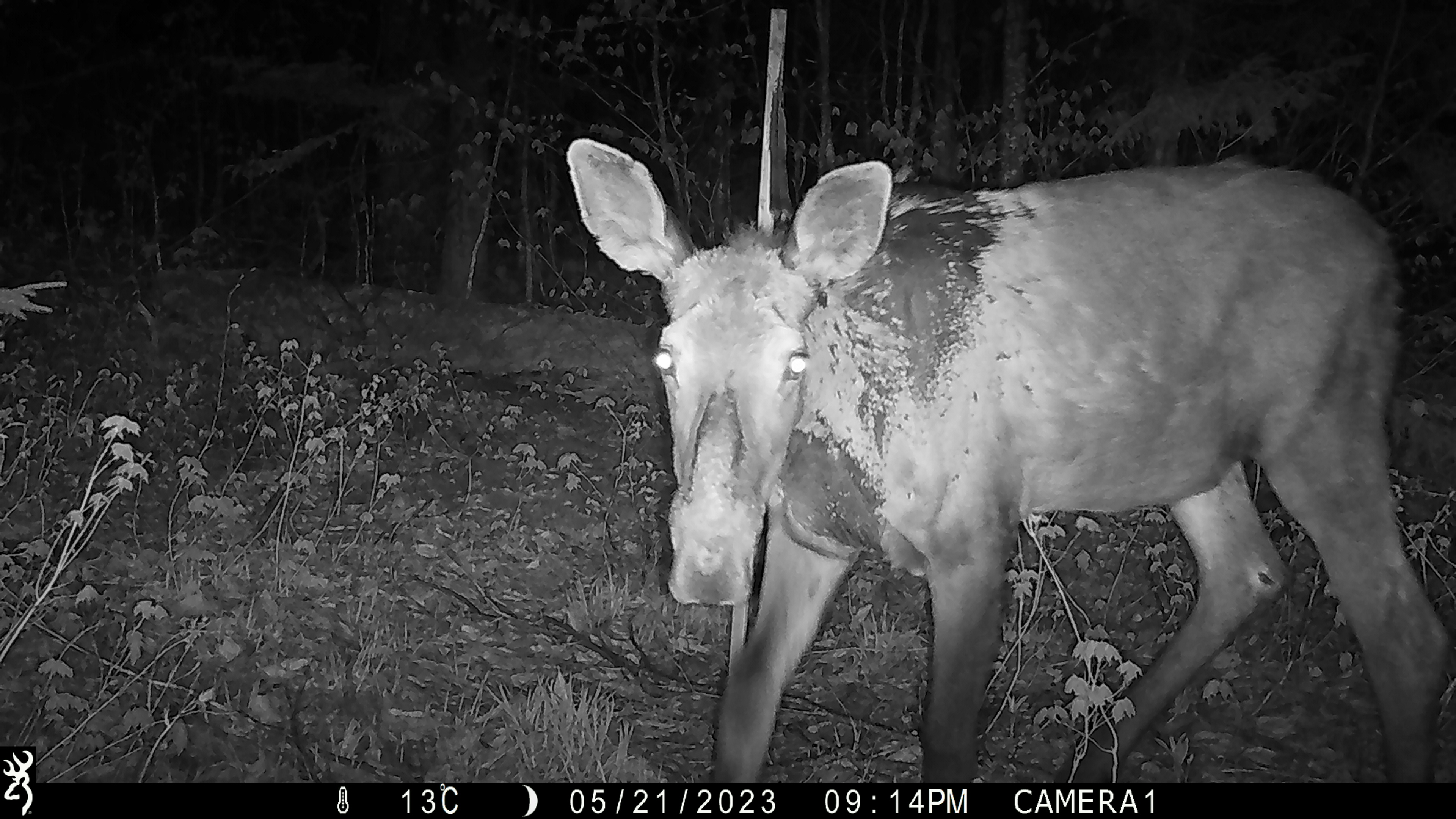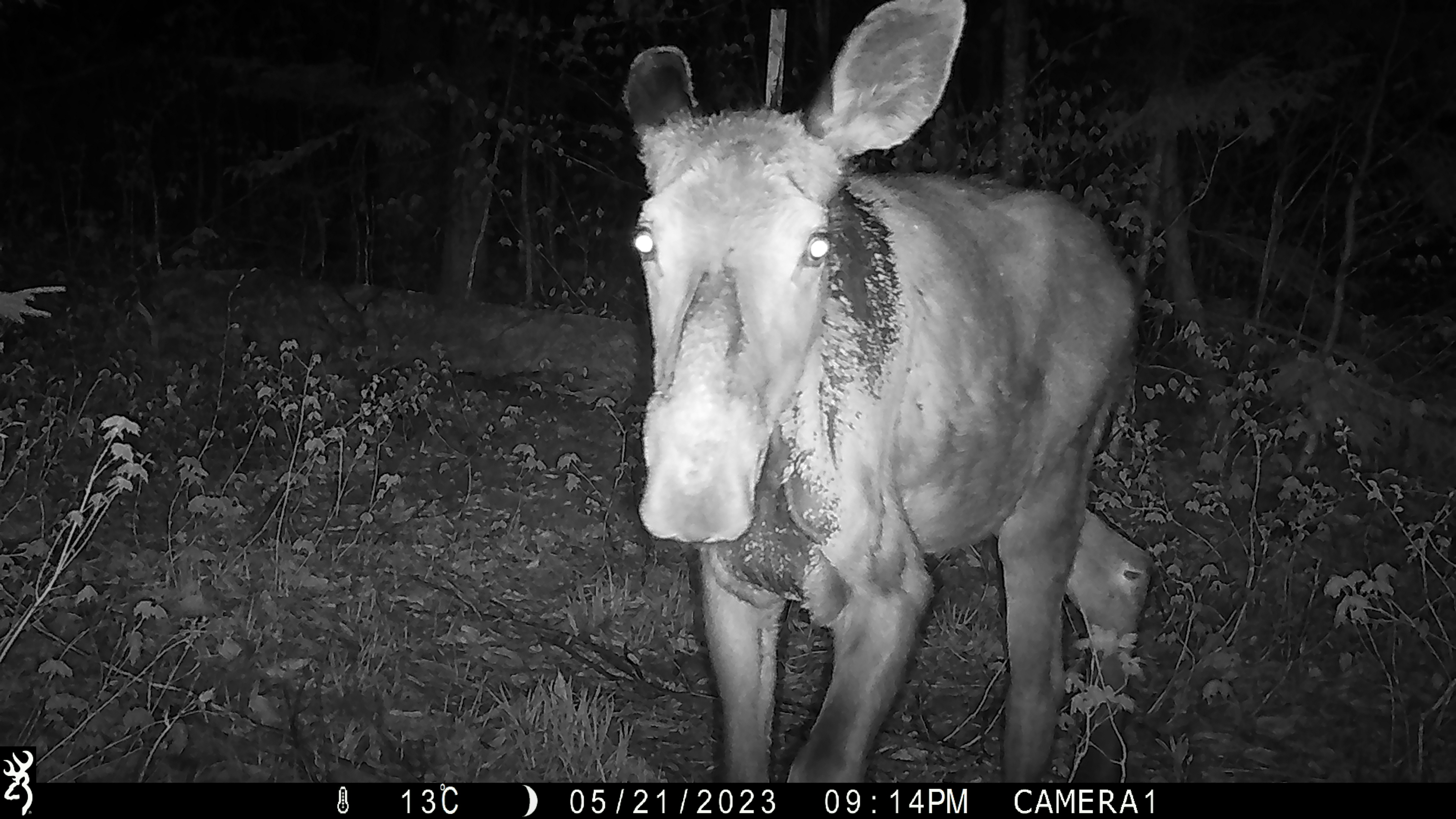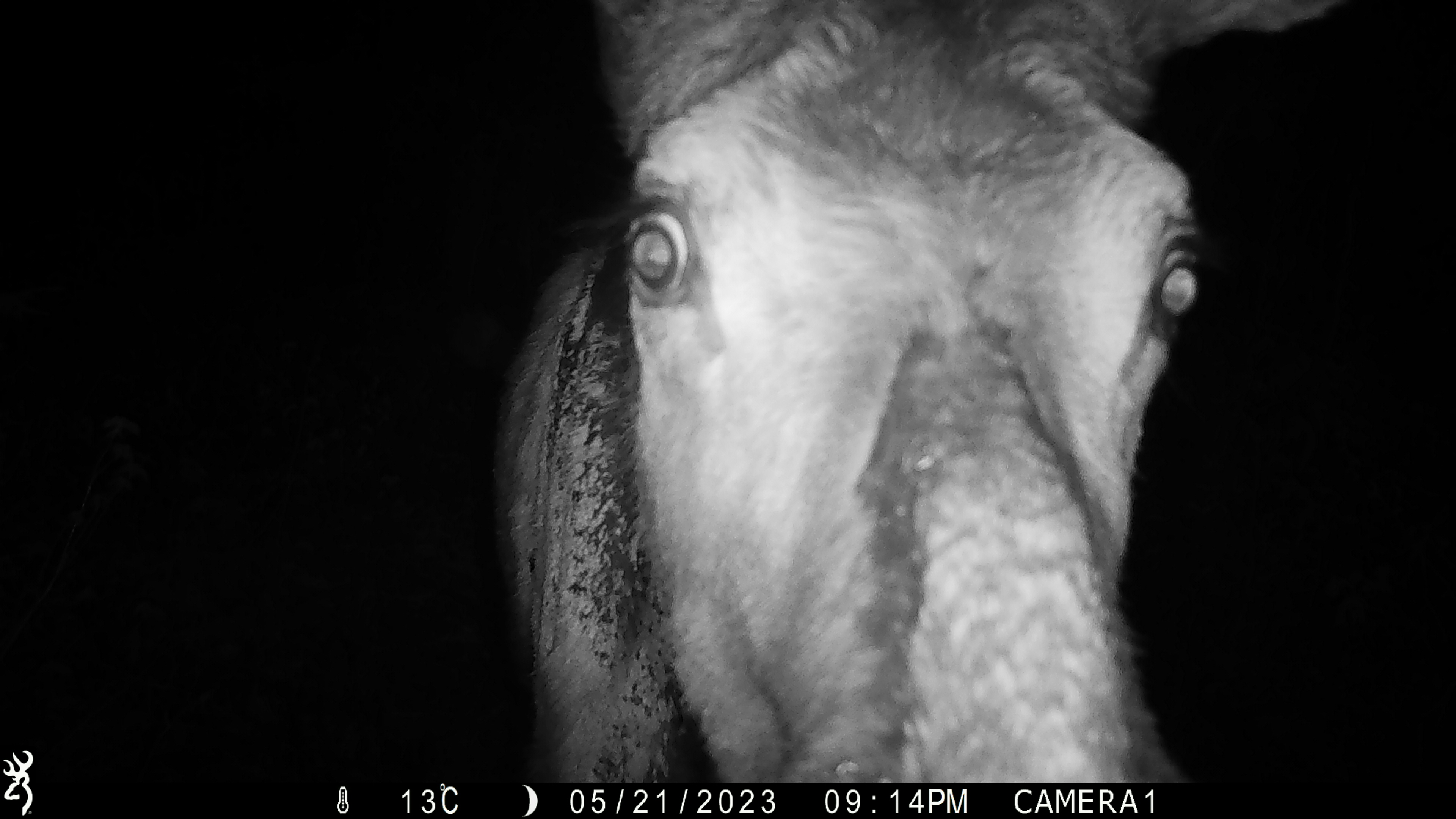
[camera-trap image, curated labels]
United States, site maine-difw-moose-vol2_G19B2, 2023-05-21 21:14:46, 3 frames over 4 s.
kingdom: Animalia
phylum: Chordata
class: Mammalia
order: Artiodactyla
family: Cervidae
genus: Alces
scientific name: Alces alces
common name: moose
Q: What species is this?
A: Moose (Alces alces).